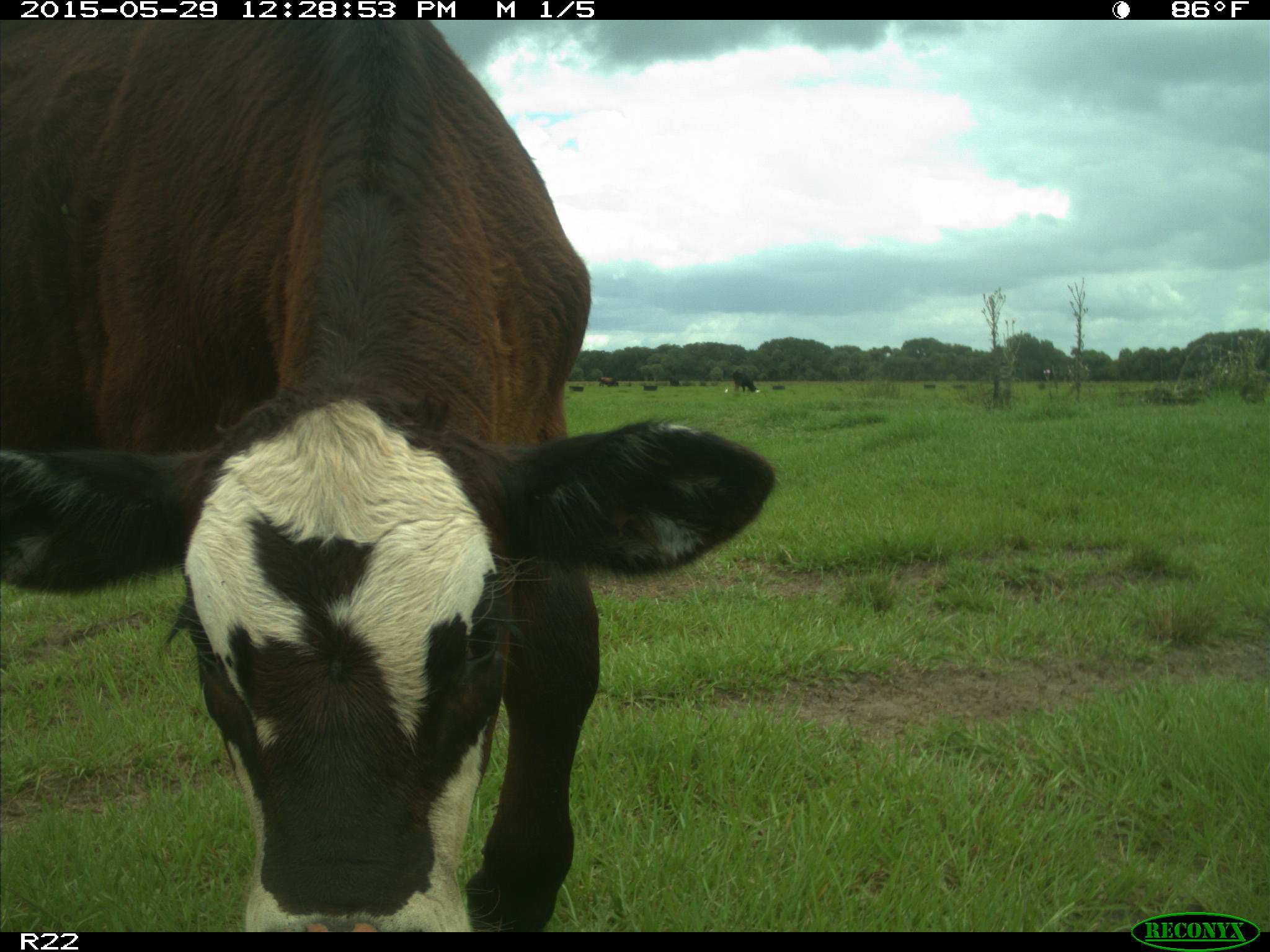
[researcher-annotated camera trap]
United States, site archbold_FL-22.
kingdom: Animalia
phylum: Chordata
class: Mammalia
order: Artiodactyla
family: Bovidae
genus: Bos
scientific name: Bos taurus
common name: domestic cow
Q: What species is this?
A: Bos taurus (domestic cow).